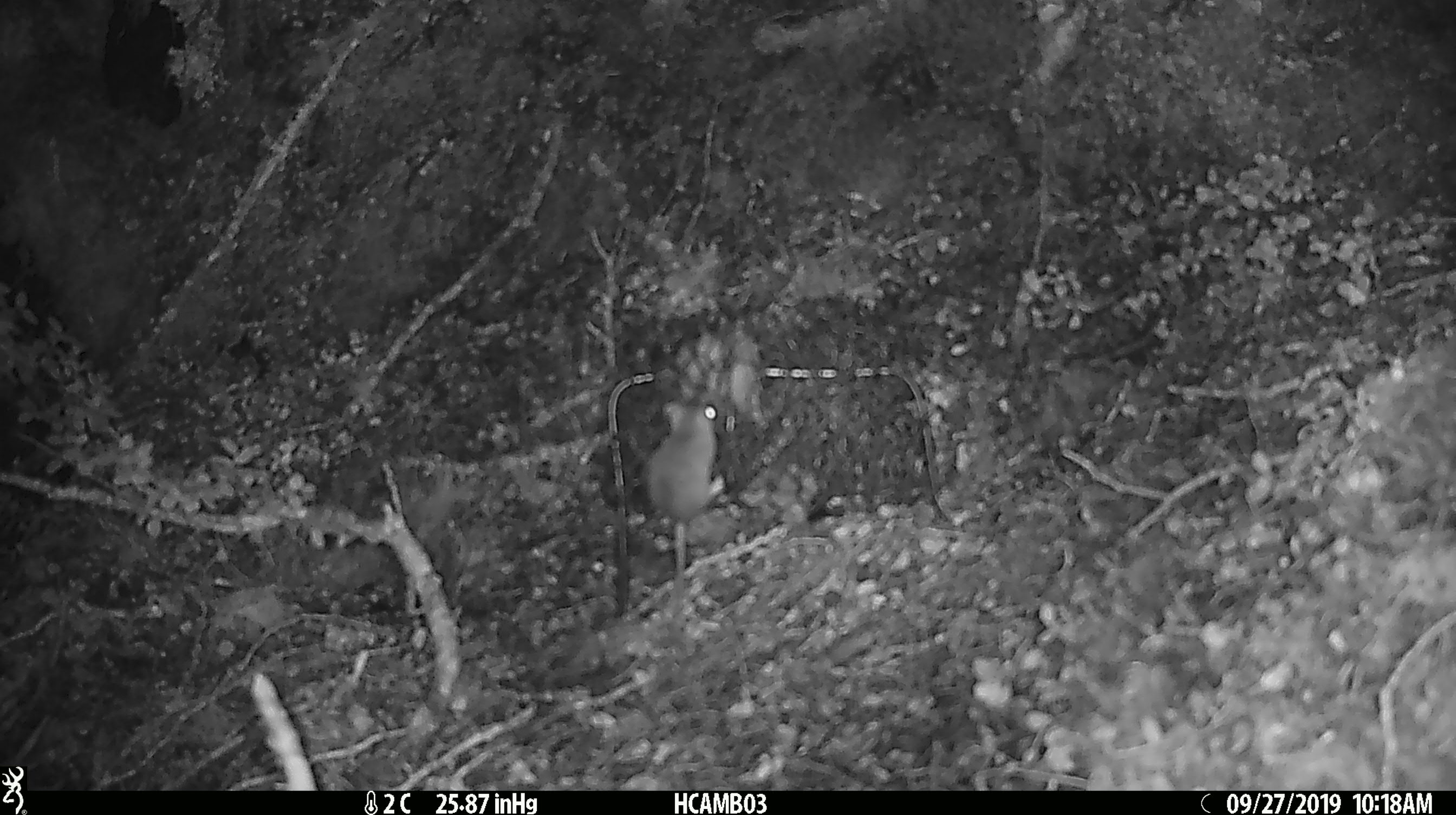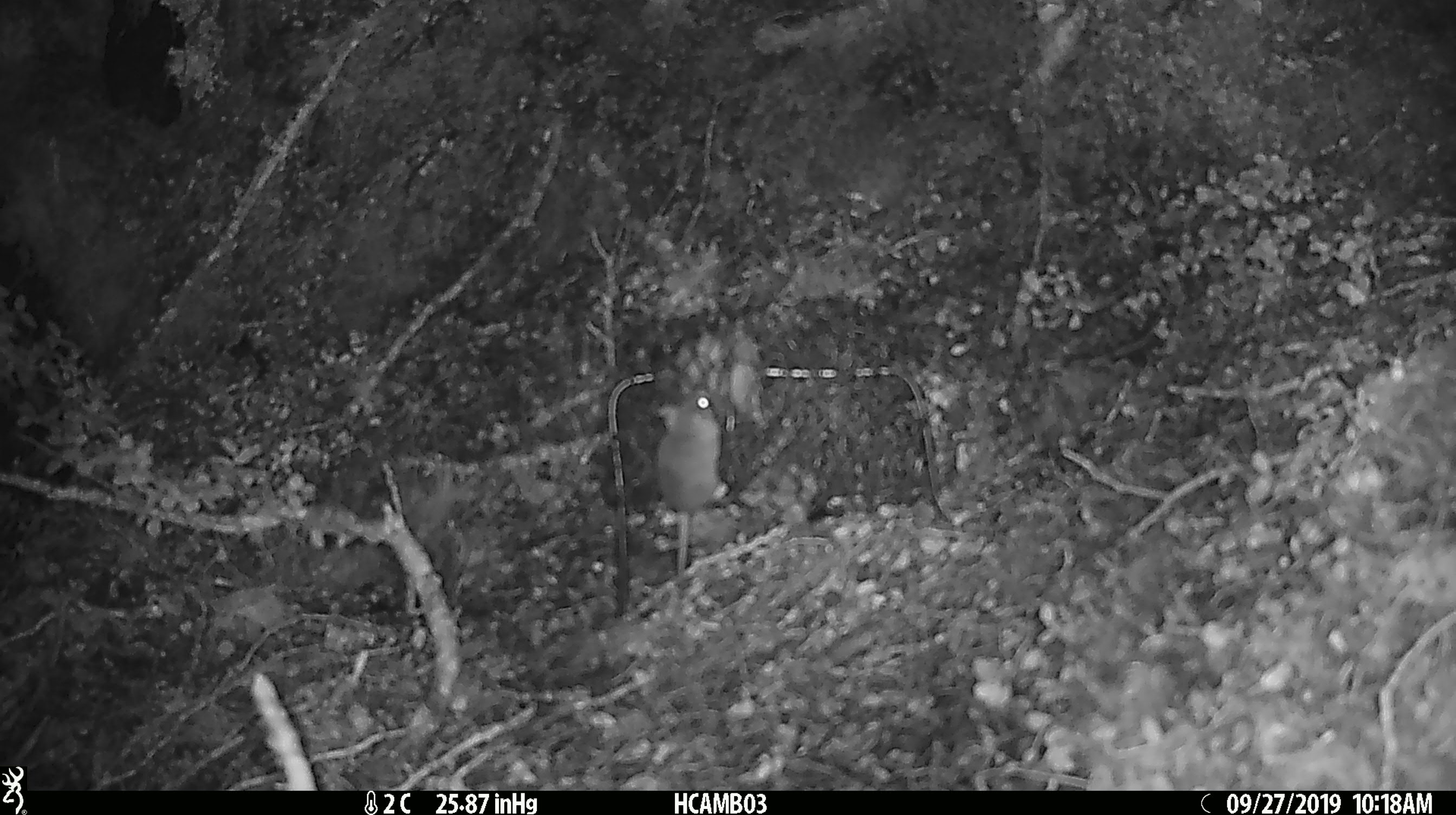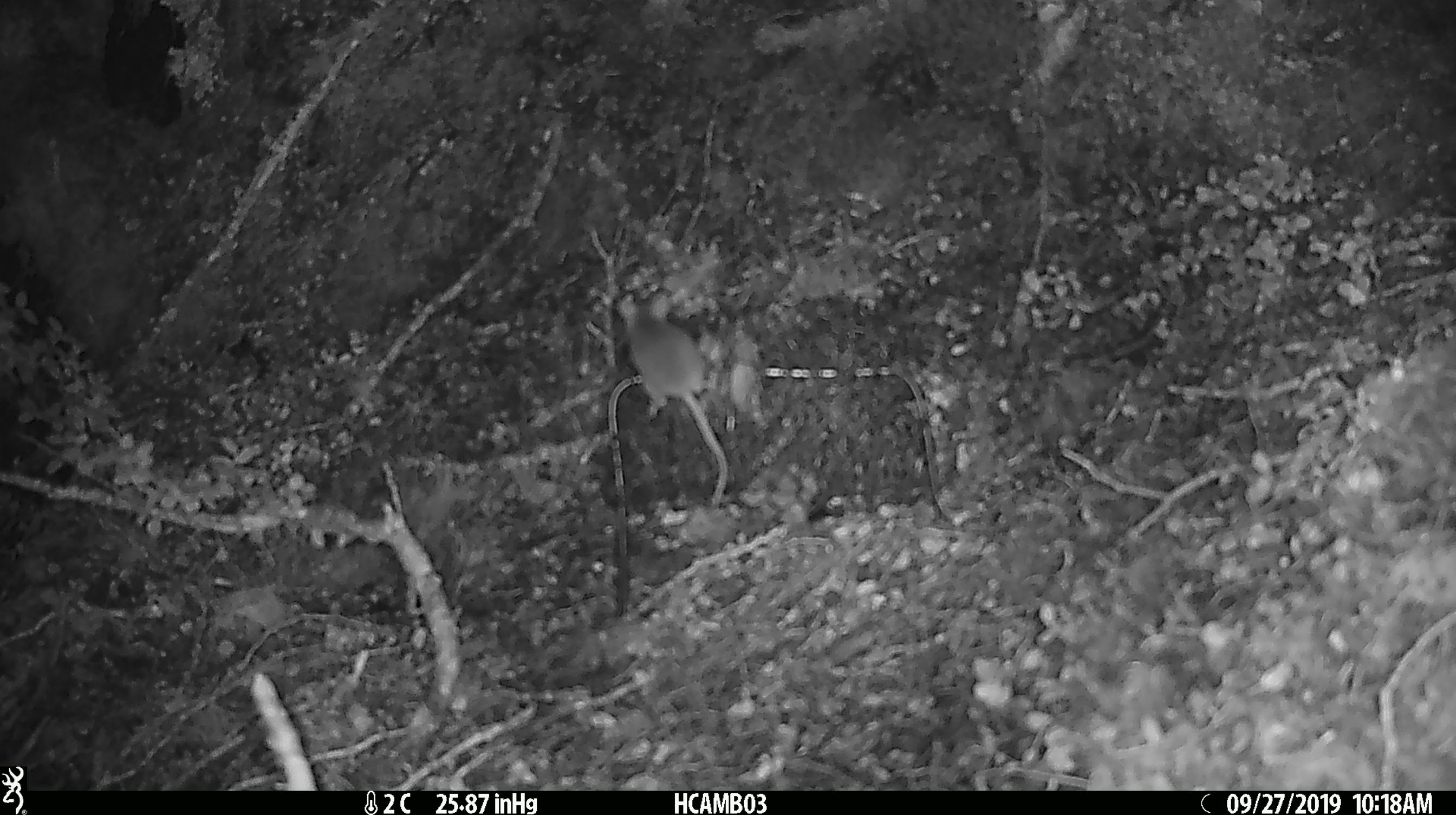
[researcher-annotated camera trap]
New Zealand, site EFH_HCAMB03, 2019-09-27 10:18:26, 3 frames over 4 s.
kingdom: Animalia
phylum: Chordata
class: Mammalia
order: Rodentia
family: Muridae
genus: Mus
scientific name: Mus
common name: mouse